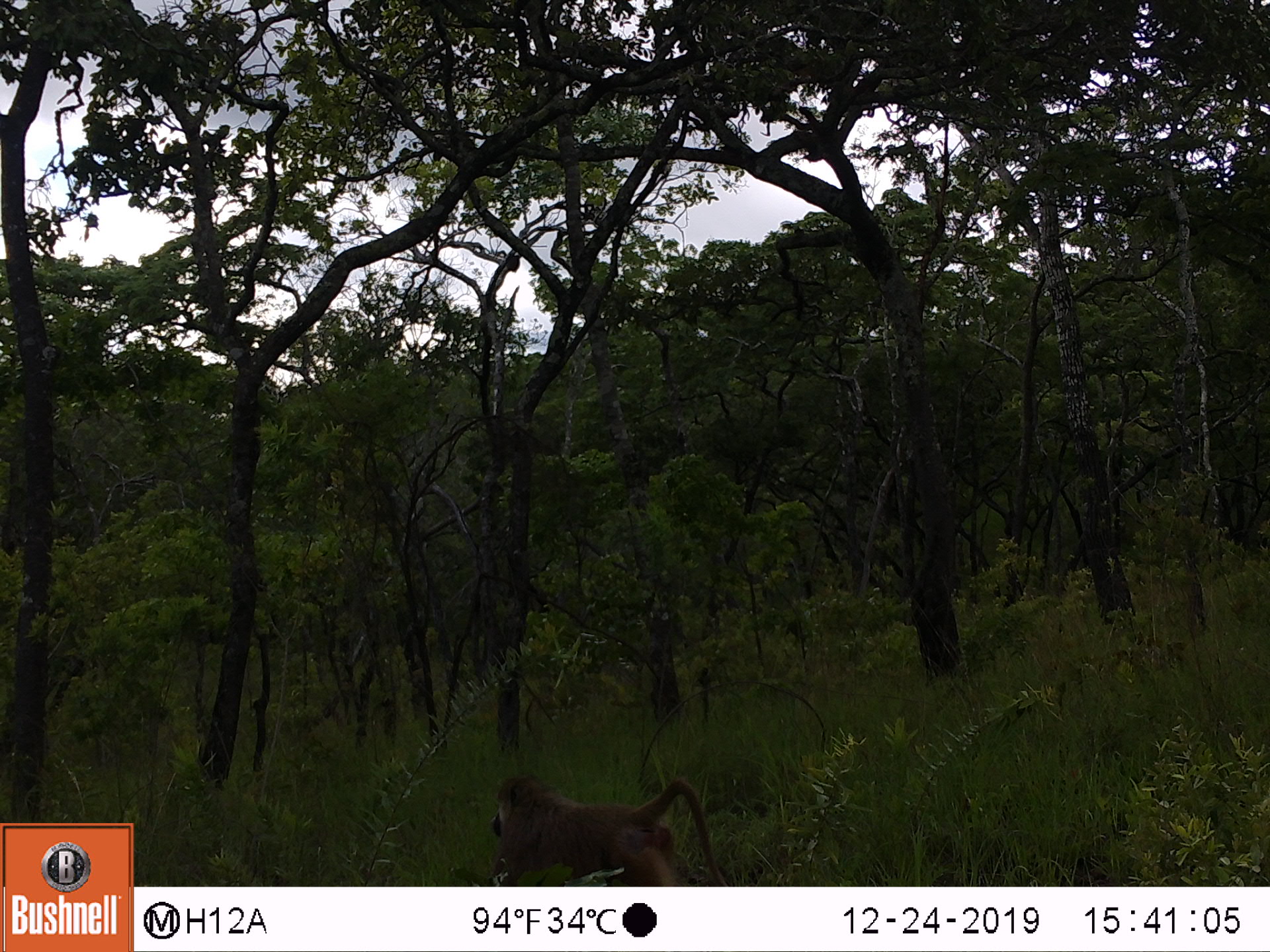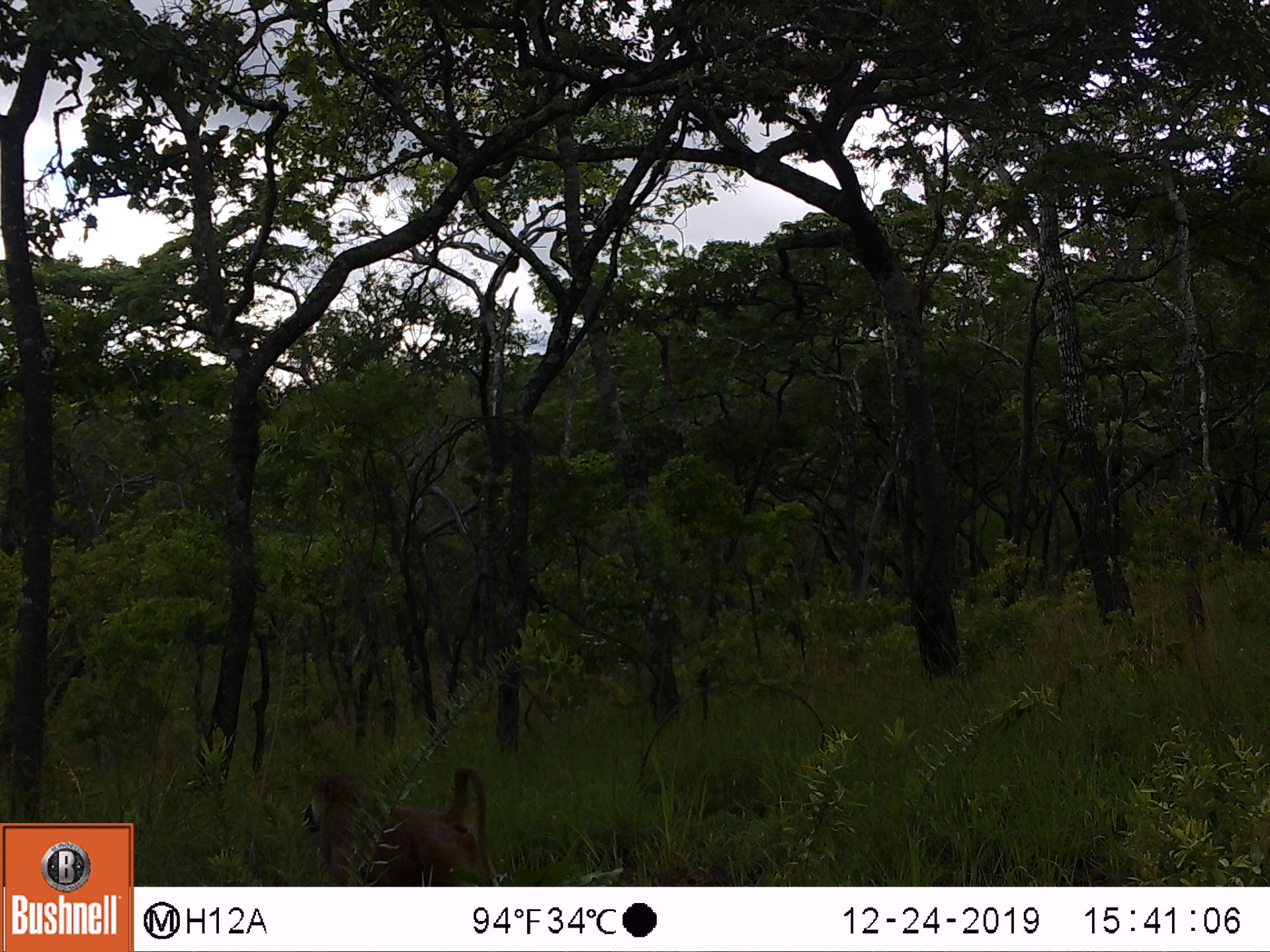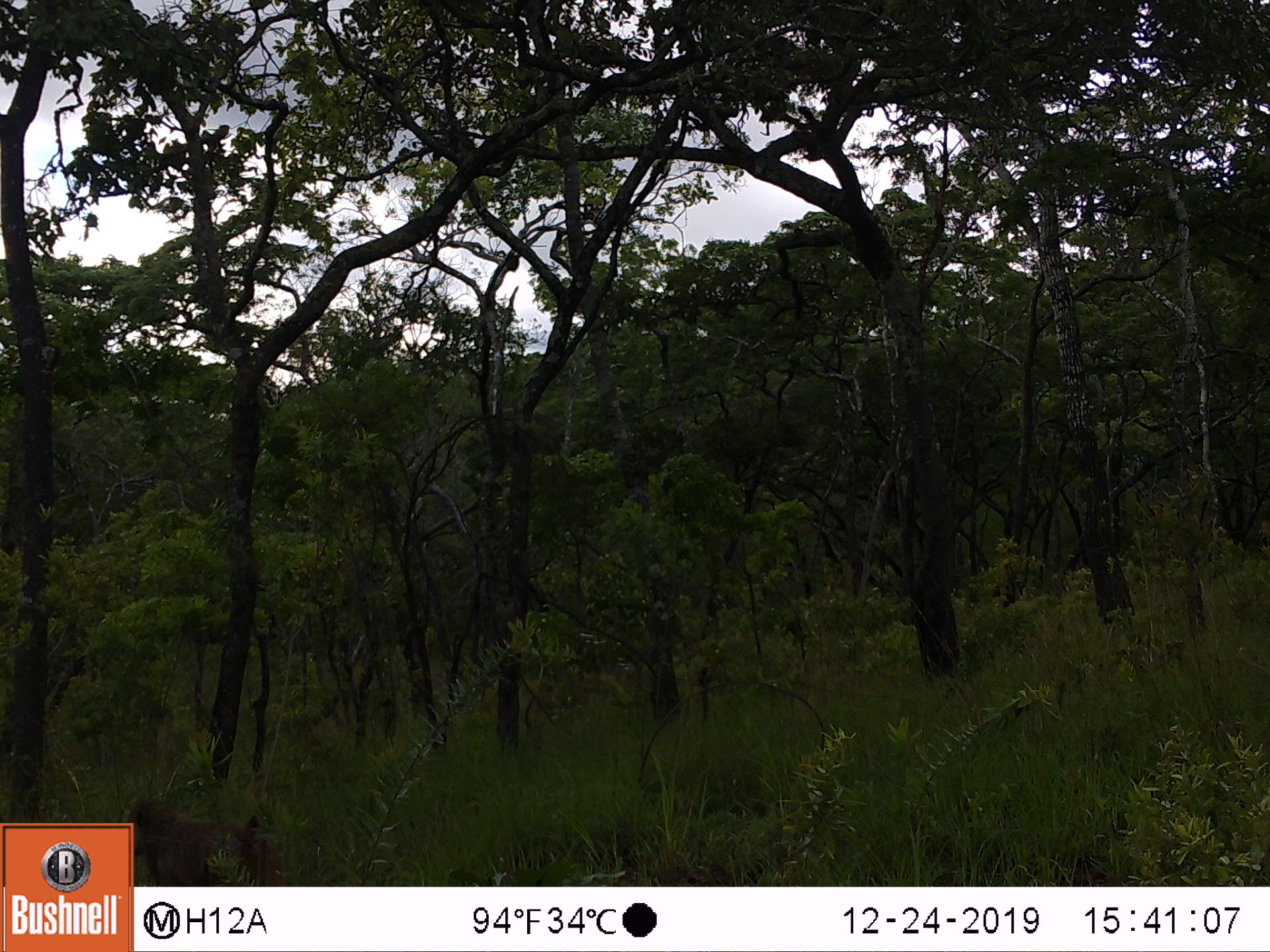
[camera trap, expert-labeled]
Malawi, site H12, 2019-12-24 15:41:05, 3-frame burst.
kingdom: Animalia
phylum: Chordata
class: Mammalia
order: Primates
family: Cercopithecidae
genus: Papio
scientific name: Papio cynocephalus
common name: yellow baboon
Yellow baboon (Papio cynocephalus), count 1.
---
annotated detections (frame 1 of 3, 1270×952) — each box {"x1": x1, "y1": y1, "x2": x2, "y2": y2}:
yellow baboon: {"x1": 480, "y1": 769, "x2": 723, "y2": 882}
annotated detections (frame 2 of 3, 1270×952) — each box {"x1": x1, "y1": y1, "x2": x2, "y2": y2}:
yellow baboon: {"x1": 287, "y1": 766, "x2": 496, "y2": 880}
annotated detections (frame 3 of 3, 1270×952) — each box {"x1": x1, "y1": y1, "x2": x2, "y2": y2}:
yellow baboon: {"x1": 133, "y1": 794, "x2": 283, "y2": 875}